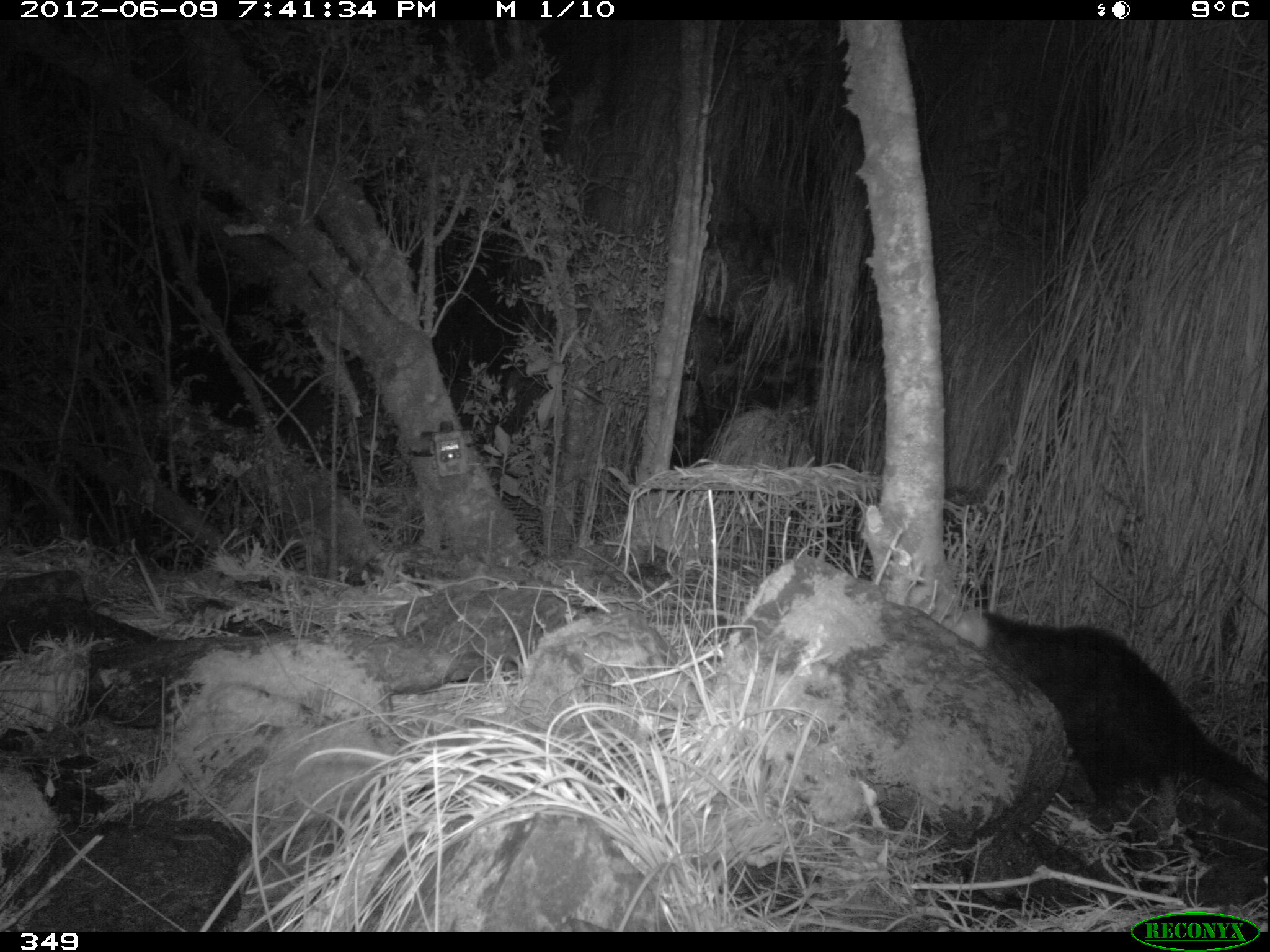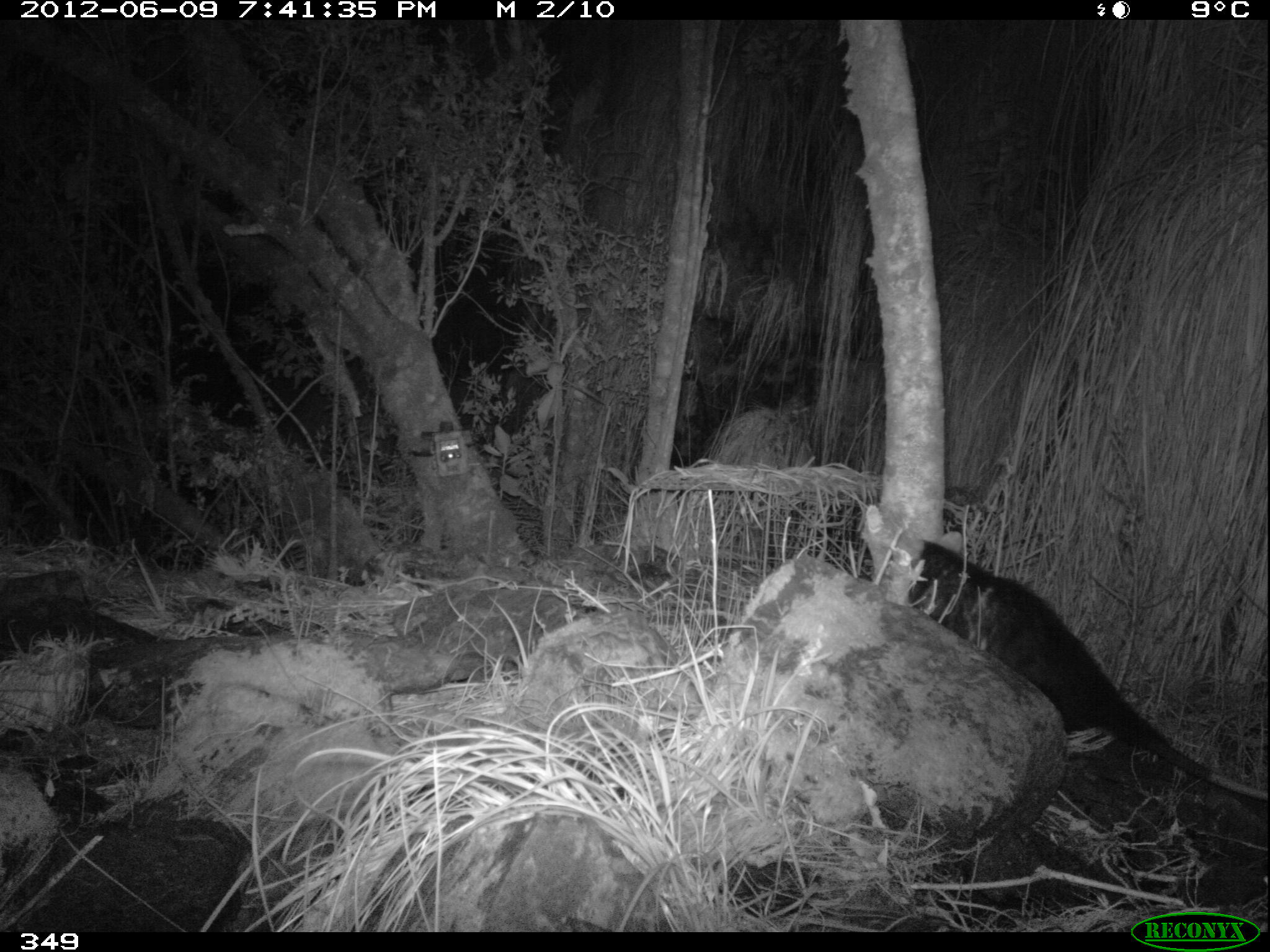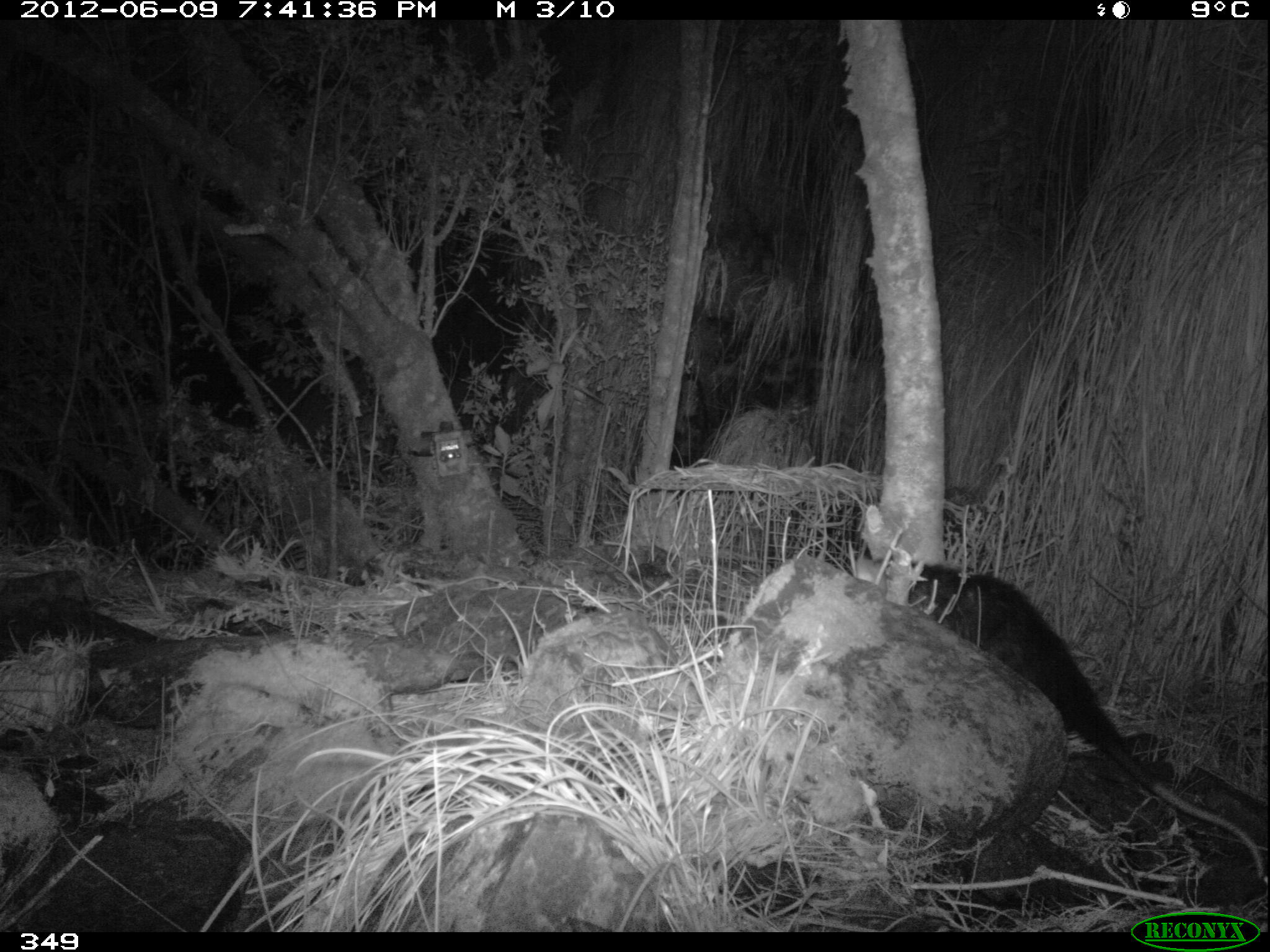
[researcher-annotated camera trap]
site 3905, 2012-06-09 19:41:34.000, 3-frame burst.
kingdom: Animalia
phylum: Chordata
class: Mammalia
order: Didelphimorphia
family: Didelphidae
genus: Didelphis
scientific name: Didelphis pernigra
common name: andean white-eared opossum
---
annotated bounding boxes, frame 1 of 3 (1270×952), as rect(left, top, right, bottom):
didelphis pernigra: rect(946, 602, 1269, 835)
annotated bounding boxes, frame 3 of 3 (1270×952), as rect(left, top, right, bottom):
didelphis pernigra: rect(851, 555, 1267, 877)